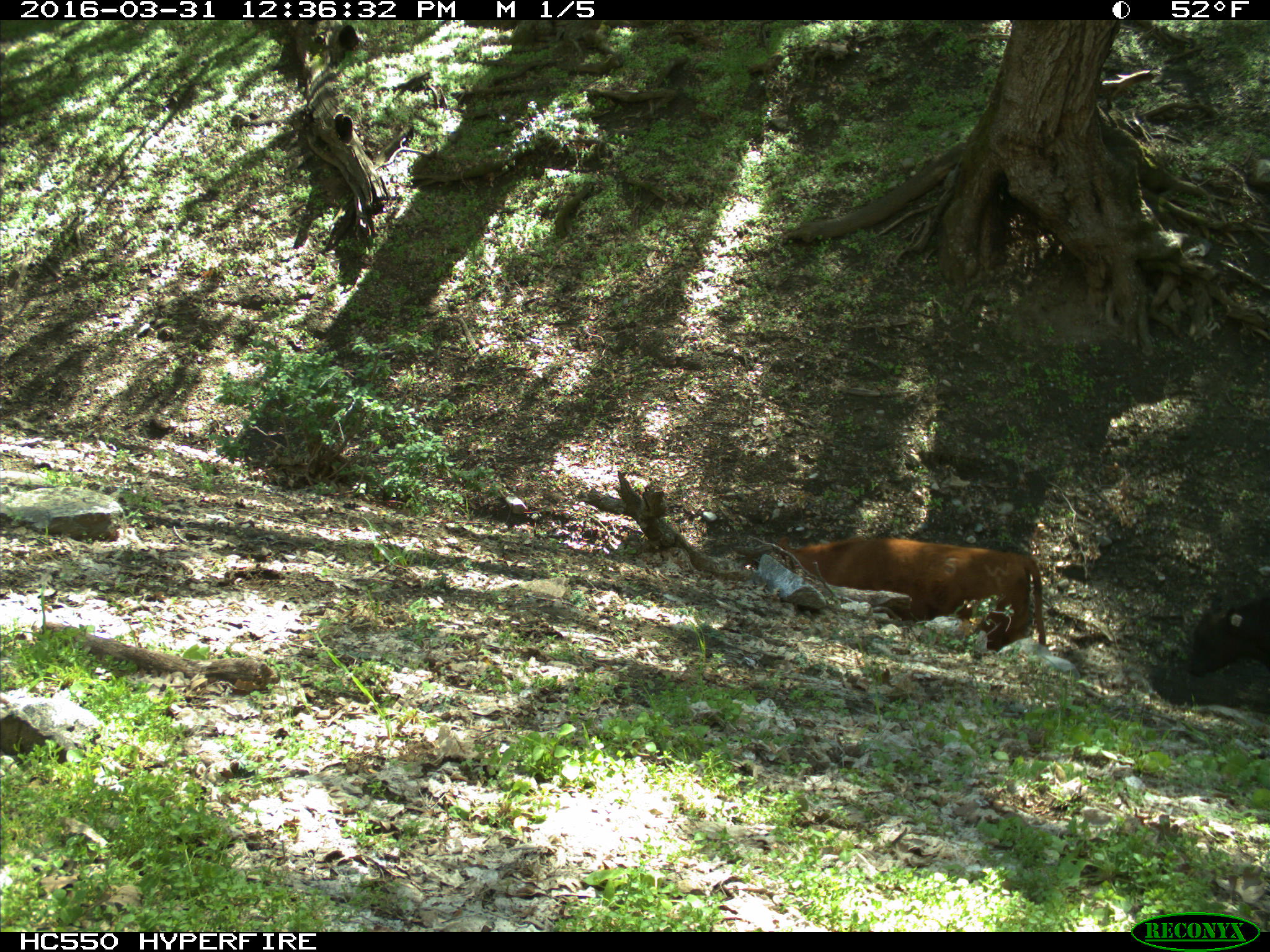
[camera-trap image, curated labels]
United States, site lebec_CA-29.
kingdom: Animalia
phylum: Chordata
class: Mammalia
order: Artiodactyla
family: Bovidae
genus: Bos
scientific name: Bos taurus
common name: domestic cow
Bos taurus (domestic cow).